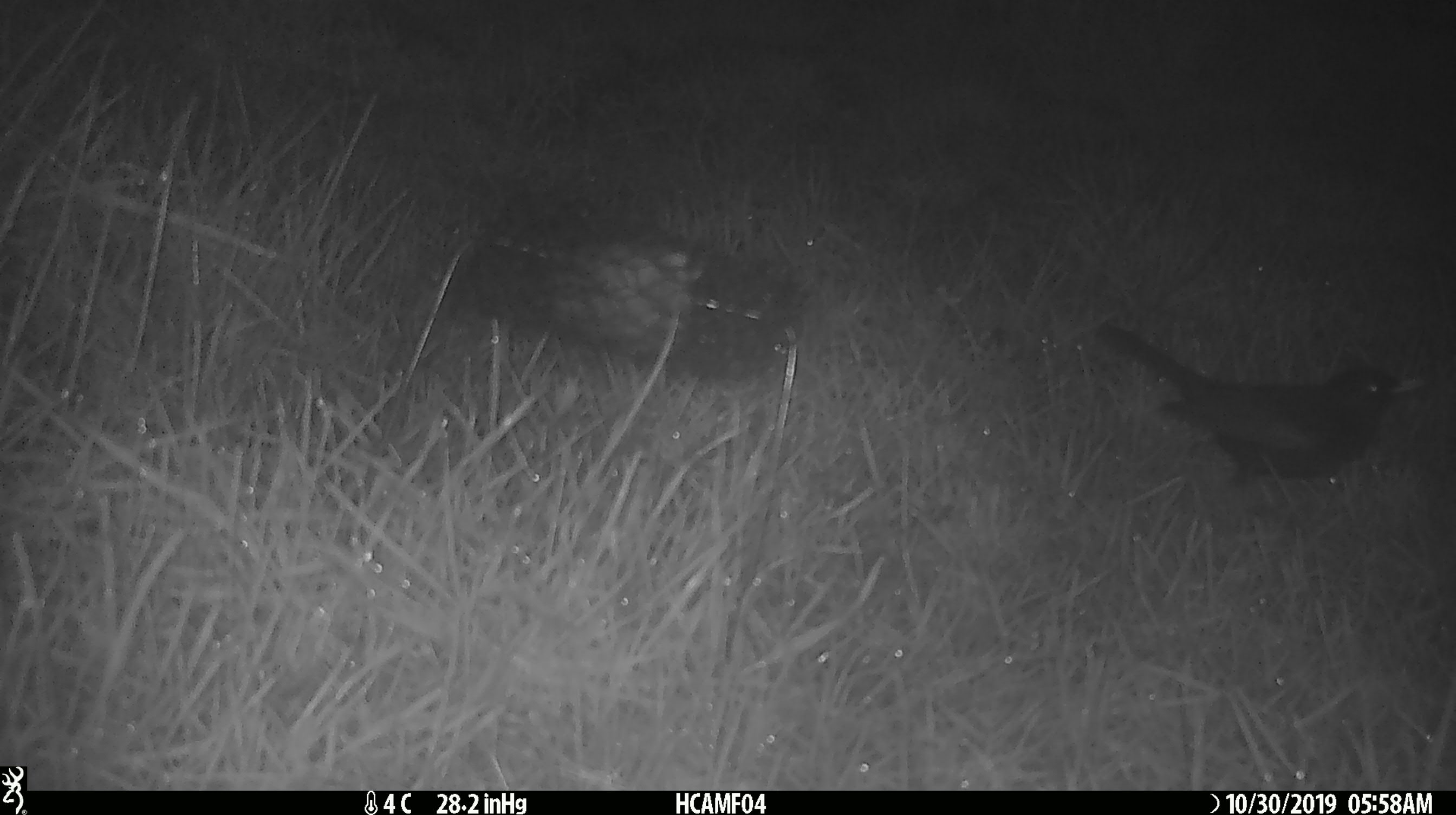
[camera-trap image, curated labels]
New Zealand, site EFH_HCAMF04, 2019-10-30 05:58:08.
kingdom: Animalia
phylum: Chordata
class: Aves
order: Passeriformes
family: Turdidae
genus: Turdus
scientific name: Turdus merula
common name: eurasian blackbird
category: blackbird